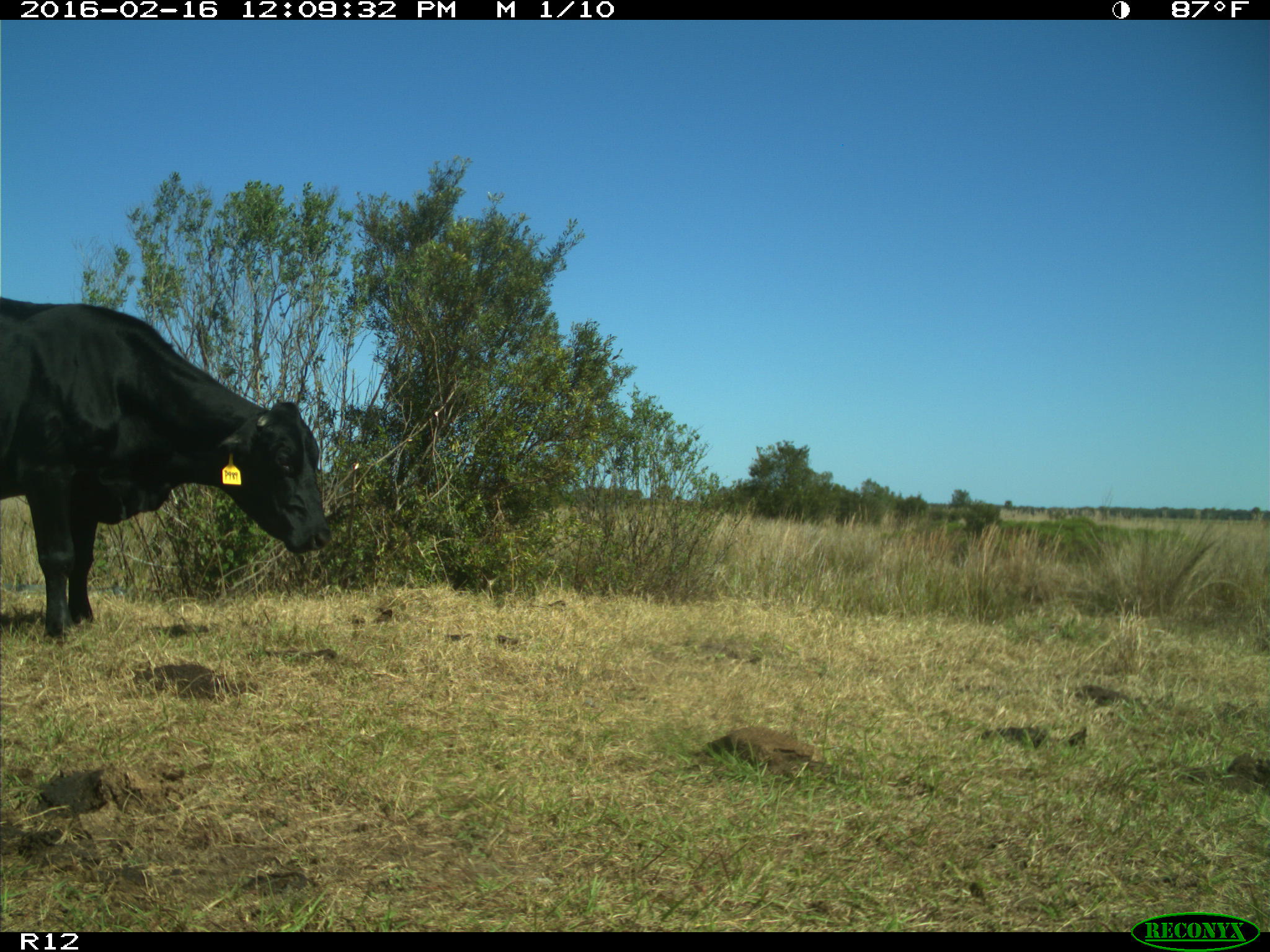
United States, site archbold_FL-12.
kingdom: Animalia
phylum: Chordata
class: Mammalia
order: Artiodactyla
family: Bovidae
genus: Bos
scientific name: Bos taurus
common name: domestic cow